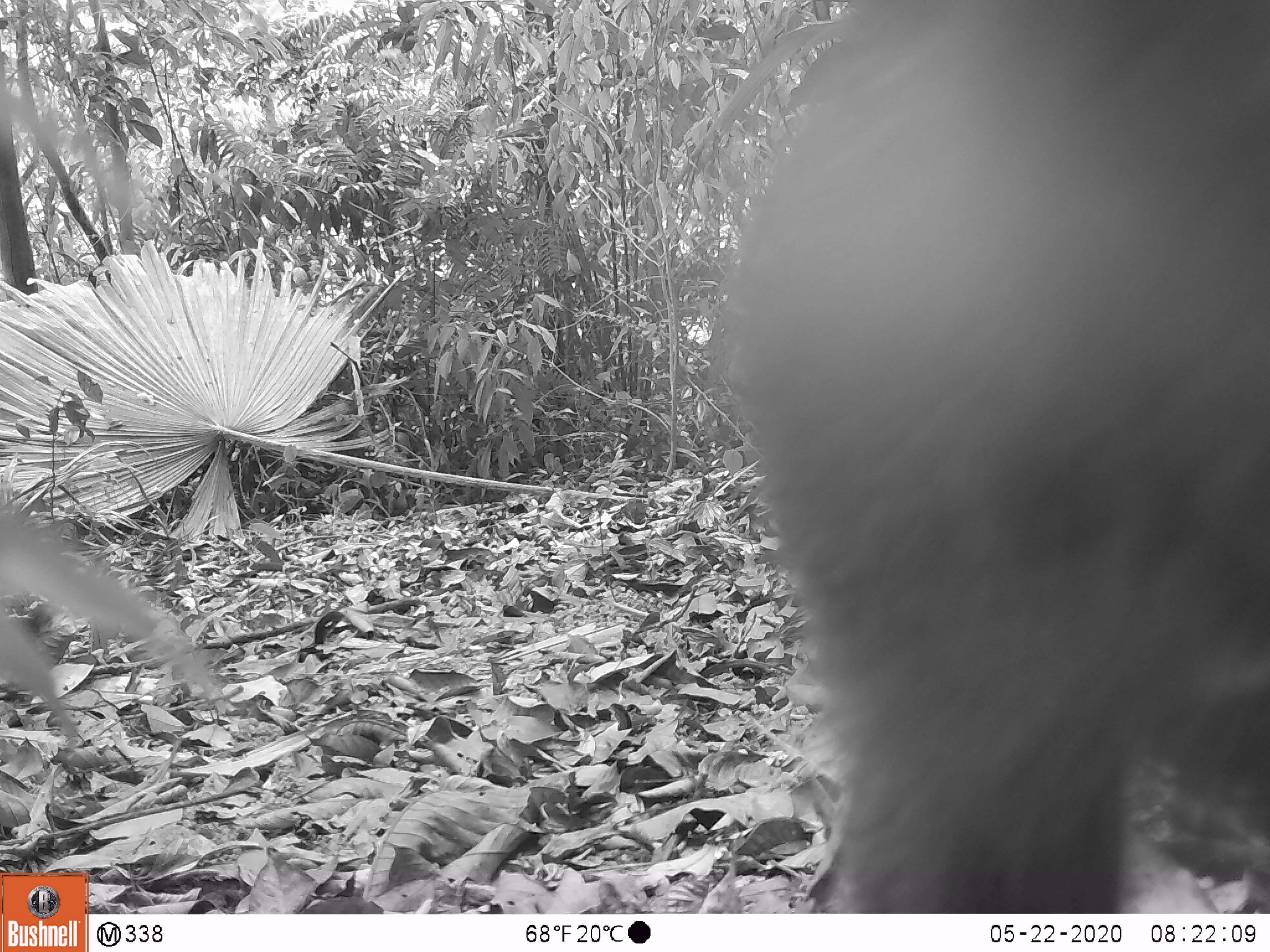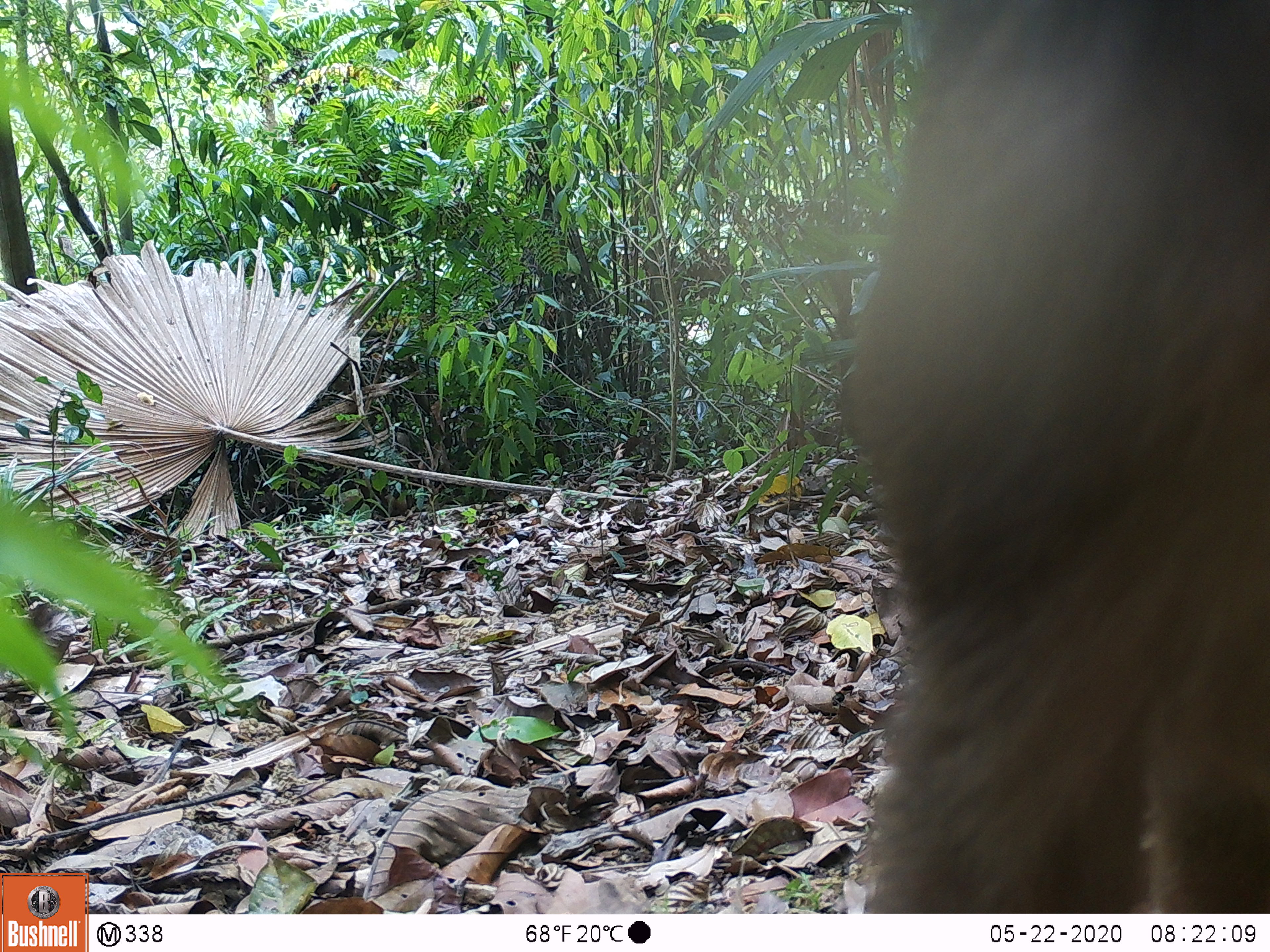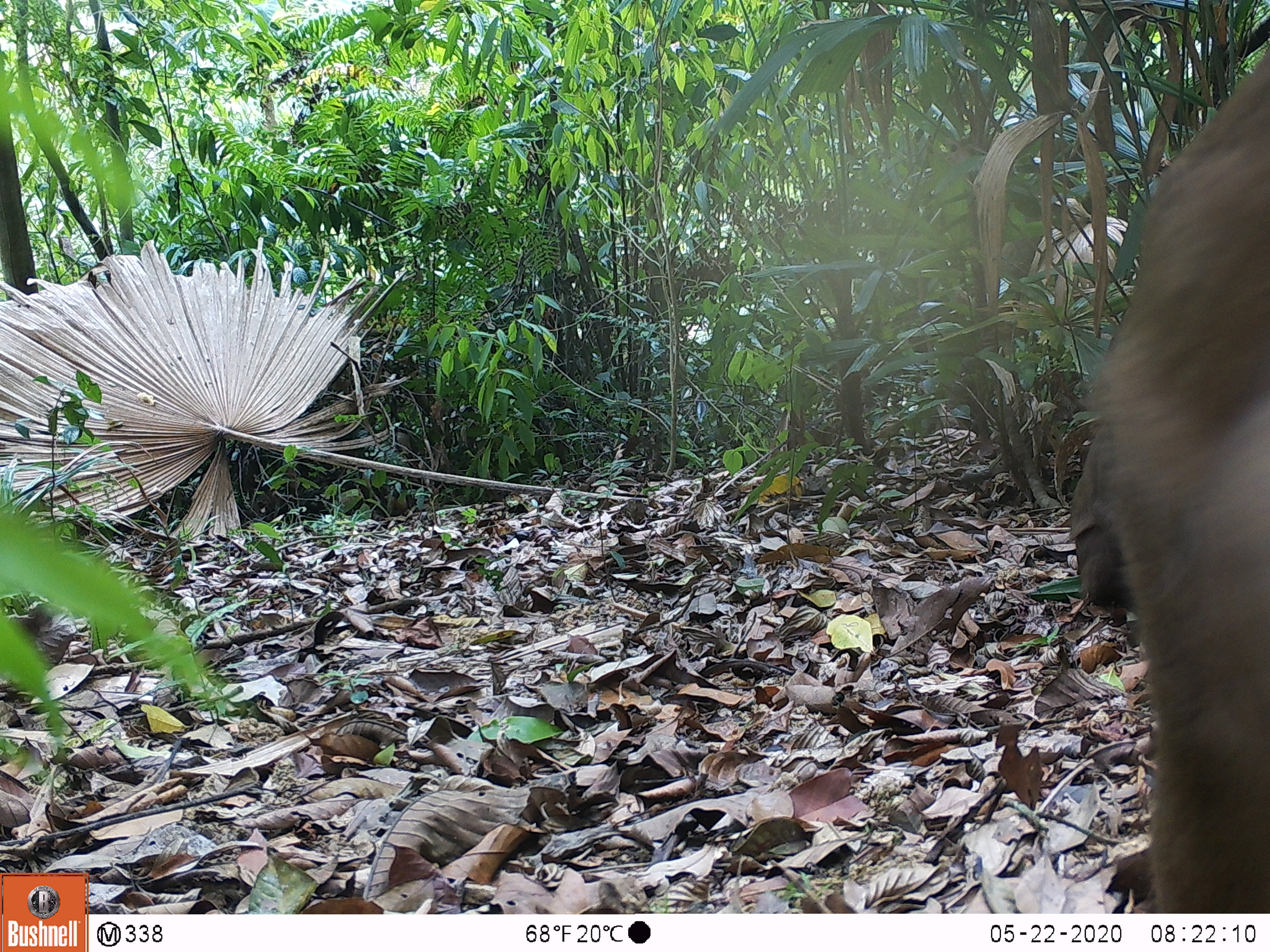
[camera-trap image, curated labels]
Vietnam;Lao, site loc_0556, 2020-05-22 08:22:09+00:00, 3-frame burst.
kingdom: Animalia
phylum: Chordata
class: Mammalia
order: Primates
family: Cercopithecidae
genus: Macaca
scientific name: Macaca arctoides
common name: stump-tailed macaque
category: stump tailed macaque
Stump tailed macaque (stump-tailed macaque) (Macaca arctoides). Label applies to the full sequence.